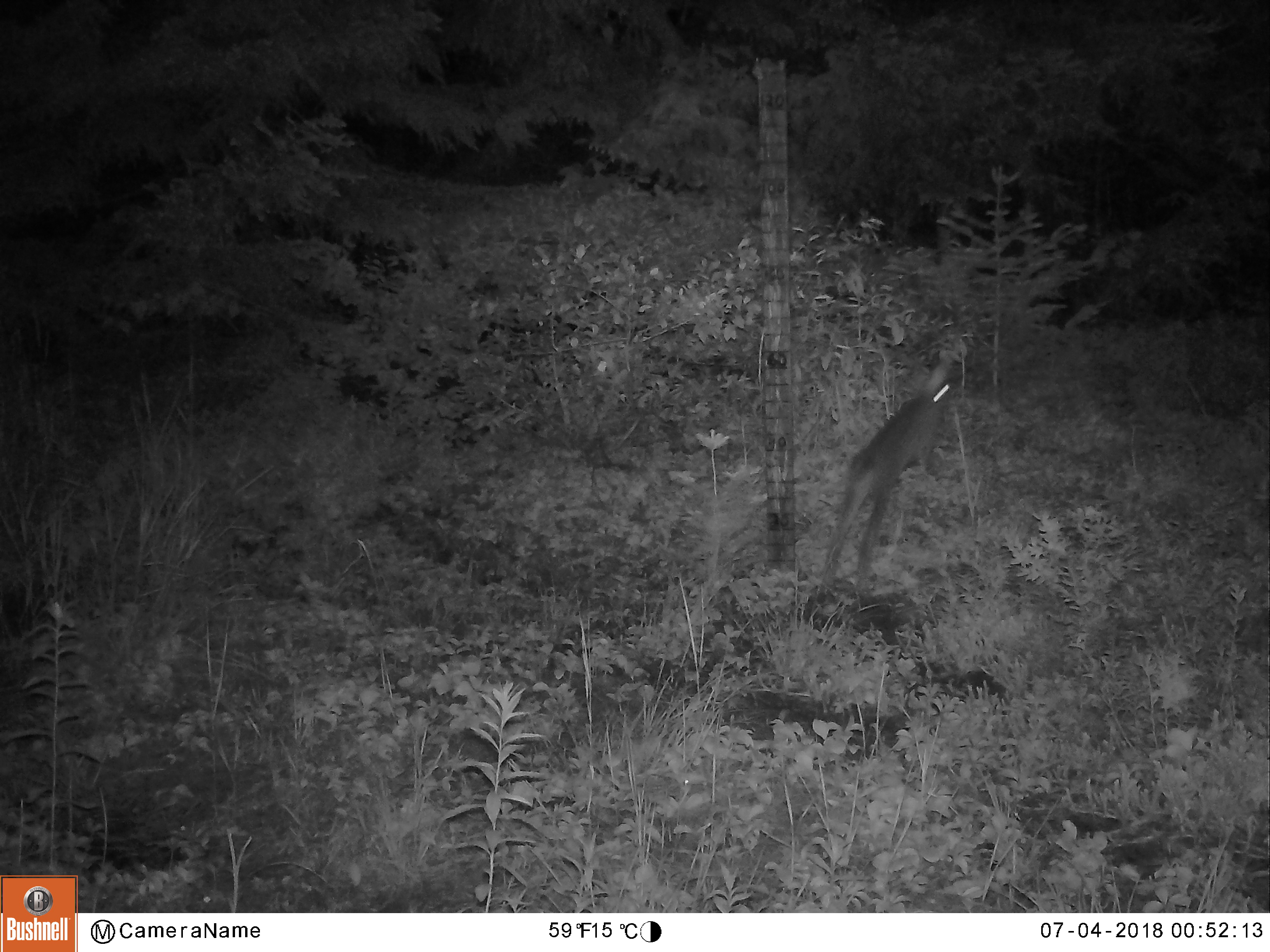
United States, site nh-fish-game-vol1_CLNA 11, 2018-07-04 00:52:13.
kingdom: Animalia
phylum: Chordata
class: Mammalia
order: Lagomorpha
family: Leporidae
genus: Lepus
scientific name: Lepus americanus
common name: snowshoe hare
Snowshoe hare (Lepus americanus).